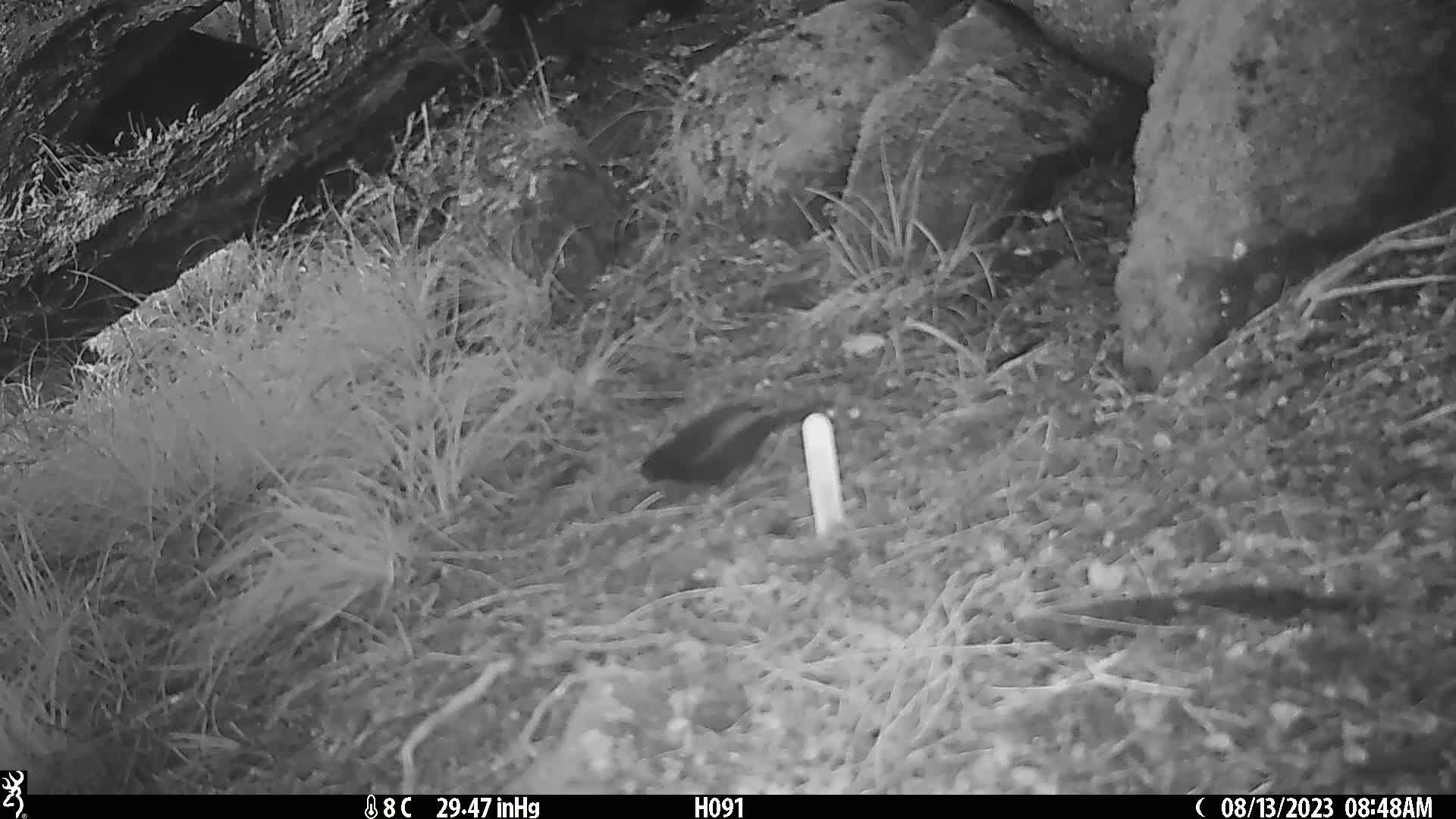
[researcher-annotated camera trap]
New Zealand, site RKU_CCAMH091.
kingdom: Animalia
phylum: Chordata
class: Aves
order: Passeriformes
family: Turdidae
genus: Turdus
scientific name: Turdus merula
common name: eurasian blackbird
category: blackbird